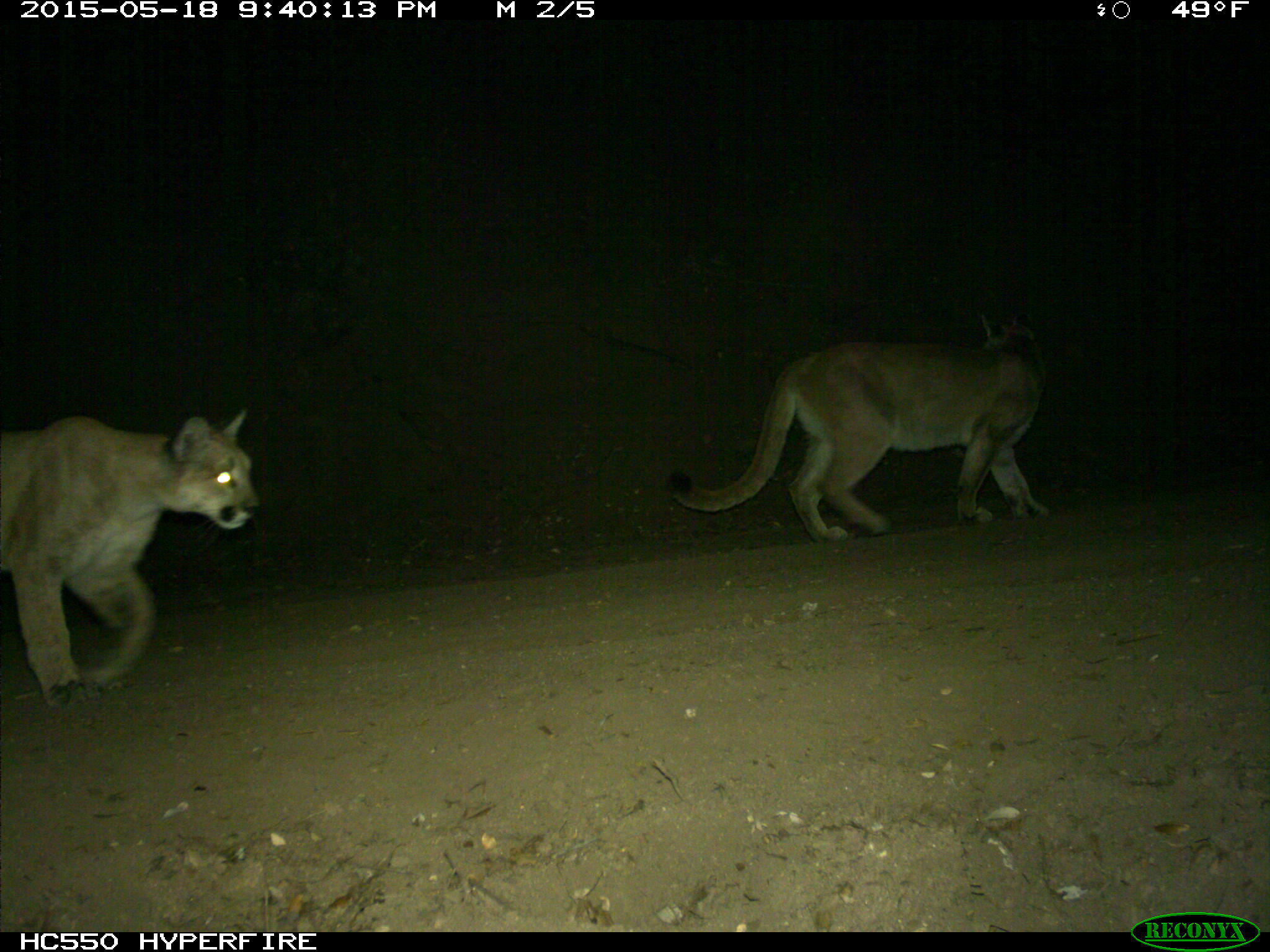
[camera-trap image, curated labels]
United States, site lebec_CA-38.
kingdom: Animalia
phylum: Chordata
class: Mammalia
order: Carnivora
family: Felidae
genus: Puma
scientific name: Puma concolor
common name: mountain lion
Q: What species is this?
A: Puma concolor (mountain lion).